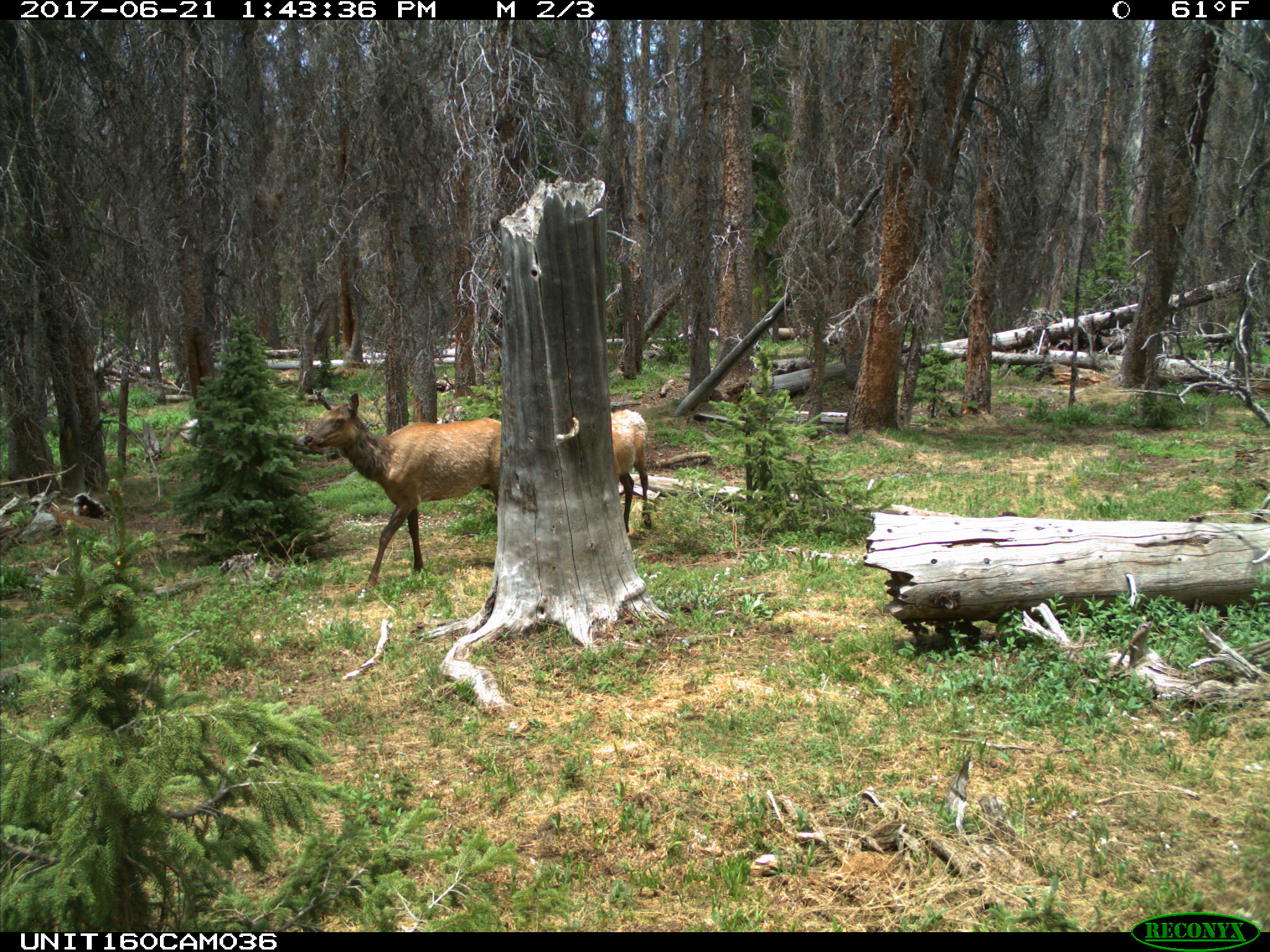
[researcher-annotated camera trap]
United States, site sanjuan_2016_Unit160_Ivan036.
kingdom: Animalia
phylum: Chordata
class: Mammalia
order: Artiodactyla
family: Cervidae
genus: Cervus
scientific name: Cervus elaphus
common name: red deer